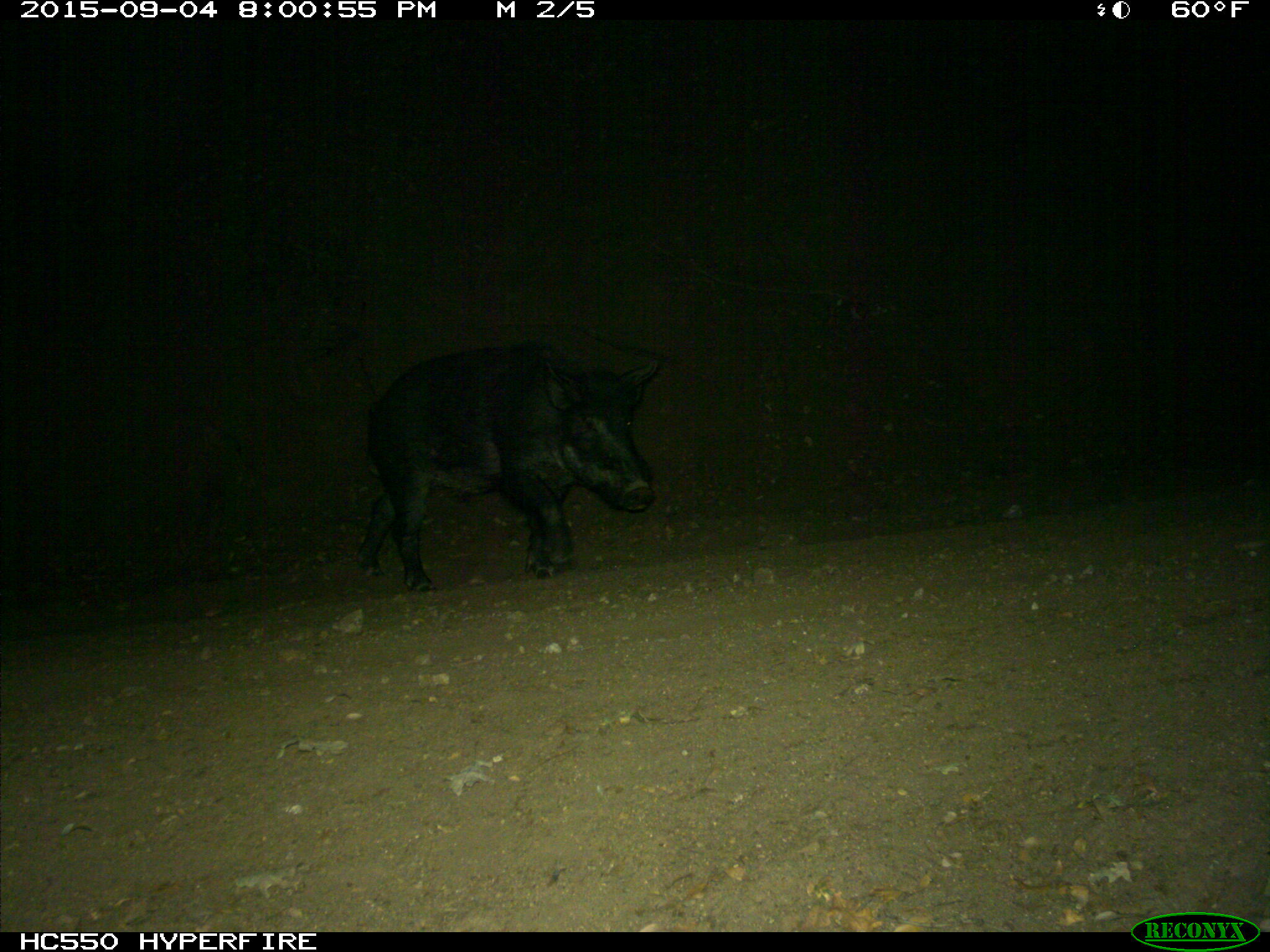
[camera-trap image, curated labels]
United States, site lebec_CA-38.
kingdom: Animalia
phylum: Chordata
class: Mammalia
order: Artiodactyla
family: Suidae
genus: Sus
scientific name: Sus scrofa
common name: wild boar